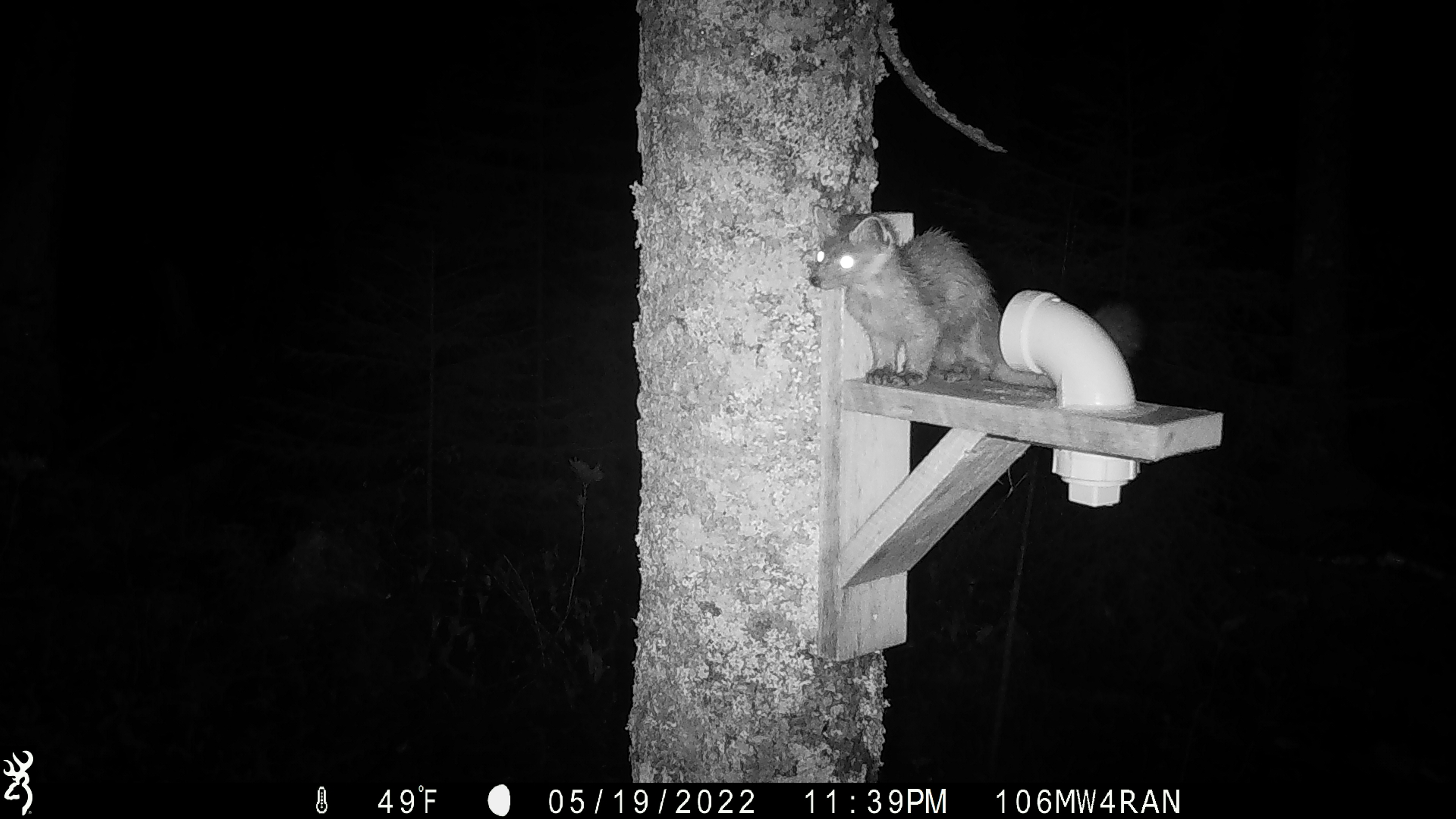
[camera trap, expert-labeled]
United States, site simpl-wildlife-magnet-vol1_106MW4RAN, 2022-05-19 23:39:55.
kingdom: Animalia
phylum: Chordata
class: Mammalia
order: Carnivora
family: Mustelidae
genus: Martes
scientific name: Martes americana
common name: american marten